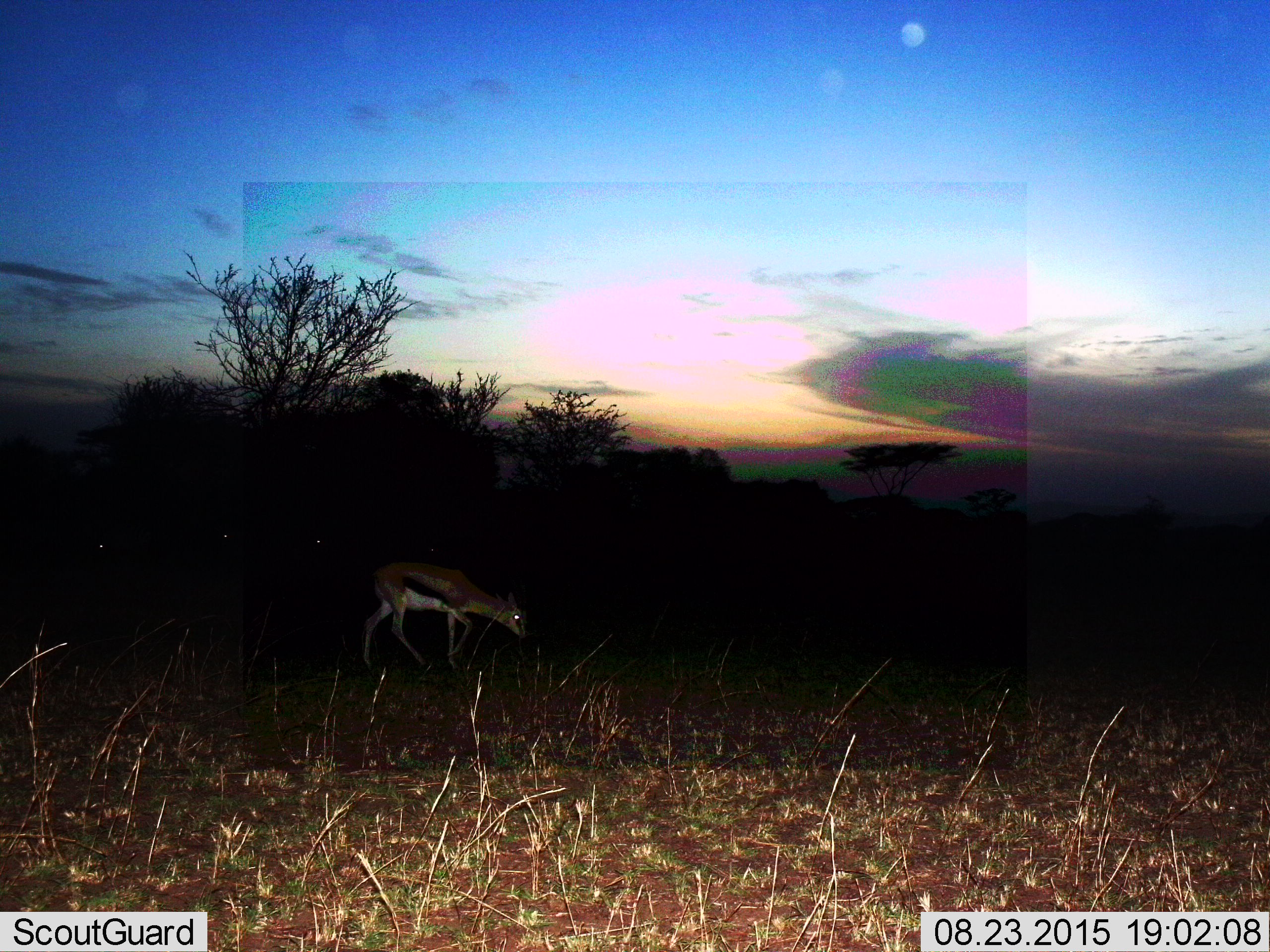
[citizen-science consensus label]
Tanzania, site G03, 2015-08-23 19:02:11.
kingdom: Animalia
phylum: Chordata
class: Mammalia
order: Artiodactyla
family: Bovidae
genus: Eudorcas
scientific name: Eudorcas thomsonii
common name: thomson's gazelle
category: gazellethomsons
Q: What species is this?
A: Gazellethomsons (thomson's gazelle) (Eudorcas thomsonii).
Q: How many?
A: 1.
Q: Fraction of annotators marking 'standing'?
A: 12%.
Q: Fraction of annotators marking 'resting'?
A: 0%.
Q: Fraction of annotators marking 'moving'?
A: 62%.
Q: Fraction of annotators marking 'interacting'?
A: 0%.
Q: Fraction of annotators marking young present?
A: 0%.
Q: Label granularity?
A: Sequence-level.